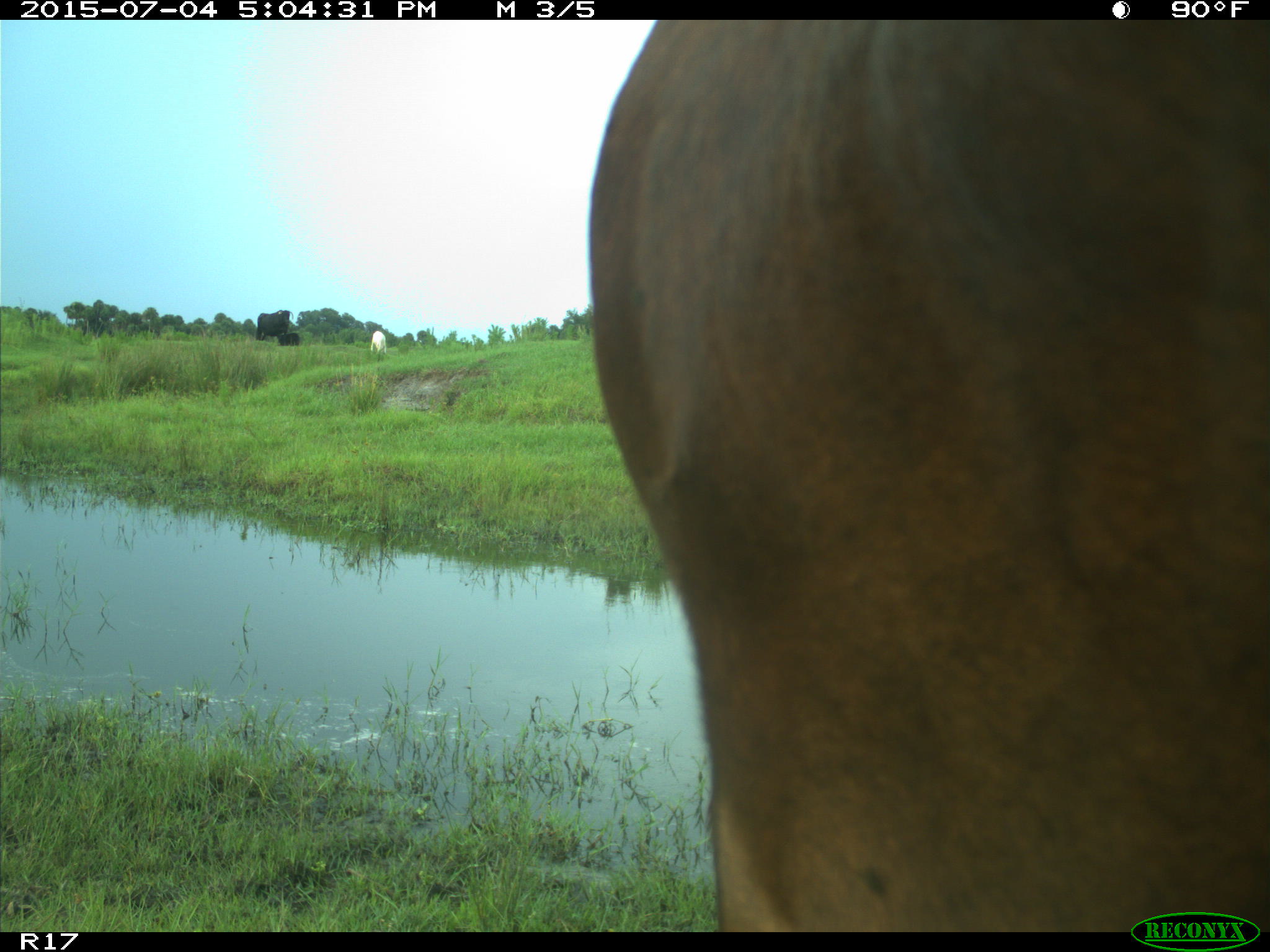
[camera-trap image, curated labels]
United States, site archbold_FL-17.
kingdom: Animalia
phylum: Chordata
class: Mammalia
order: Artiodactyla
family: Bovidae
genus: Bos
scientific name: Bos taurus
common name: domestic cow